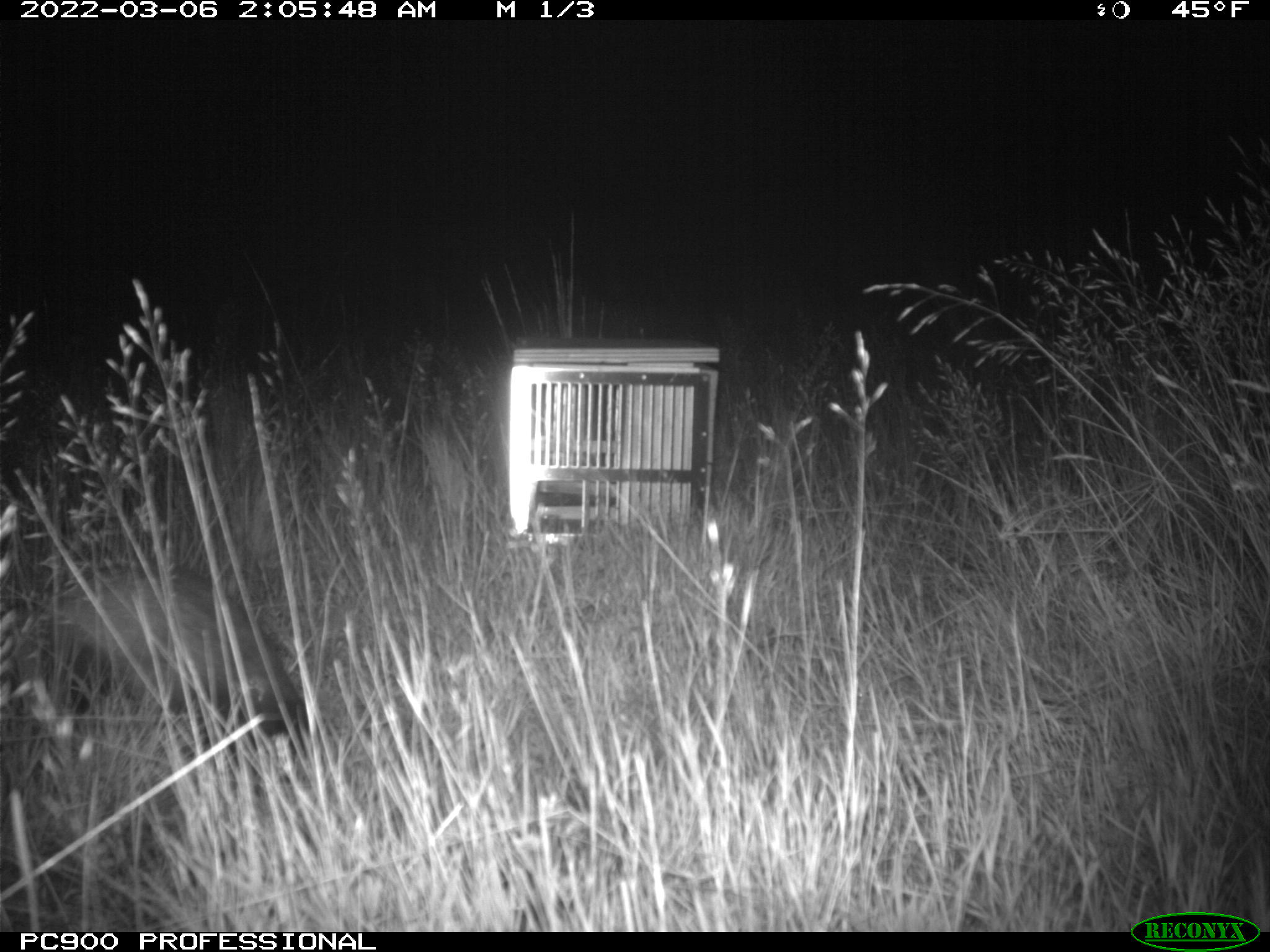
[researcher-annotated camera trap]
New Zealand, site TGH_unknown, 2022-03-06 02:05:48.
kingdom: Animalia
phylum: Chordata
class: Mammalia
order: Carnivora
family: Mustelidae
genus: Mustela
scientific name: Mustela furo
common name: ferret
Ferret (Mustela furo).